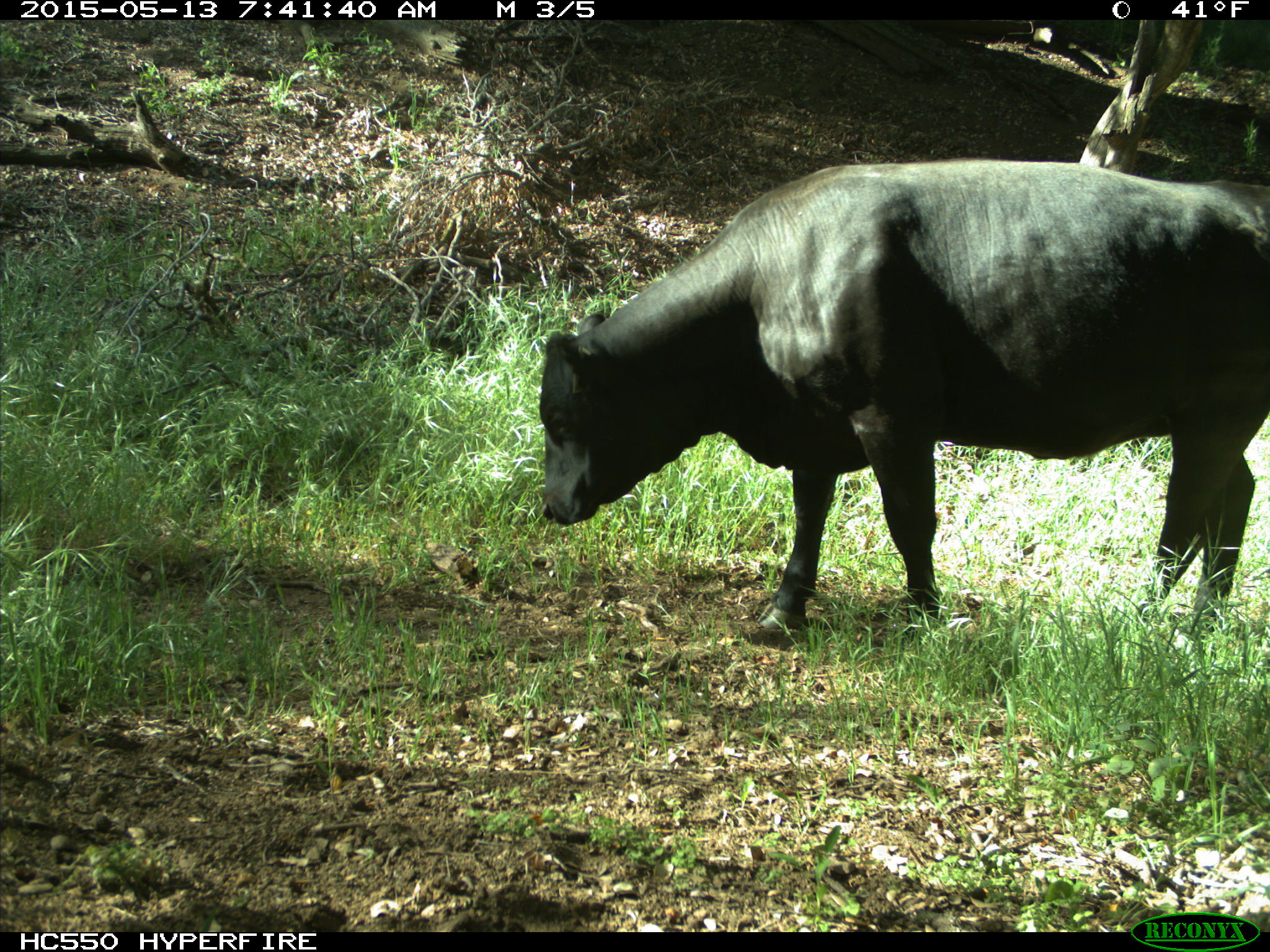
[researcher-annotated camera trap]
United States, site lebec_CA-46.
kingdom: Animalia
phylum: Chordata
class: Mammalia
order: Artiodactyla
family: Bovidae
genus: Bos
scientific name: Bos taurus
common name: domestic cow